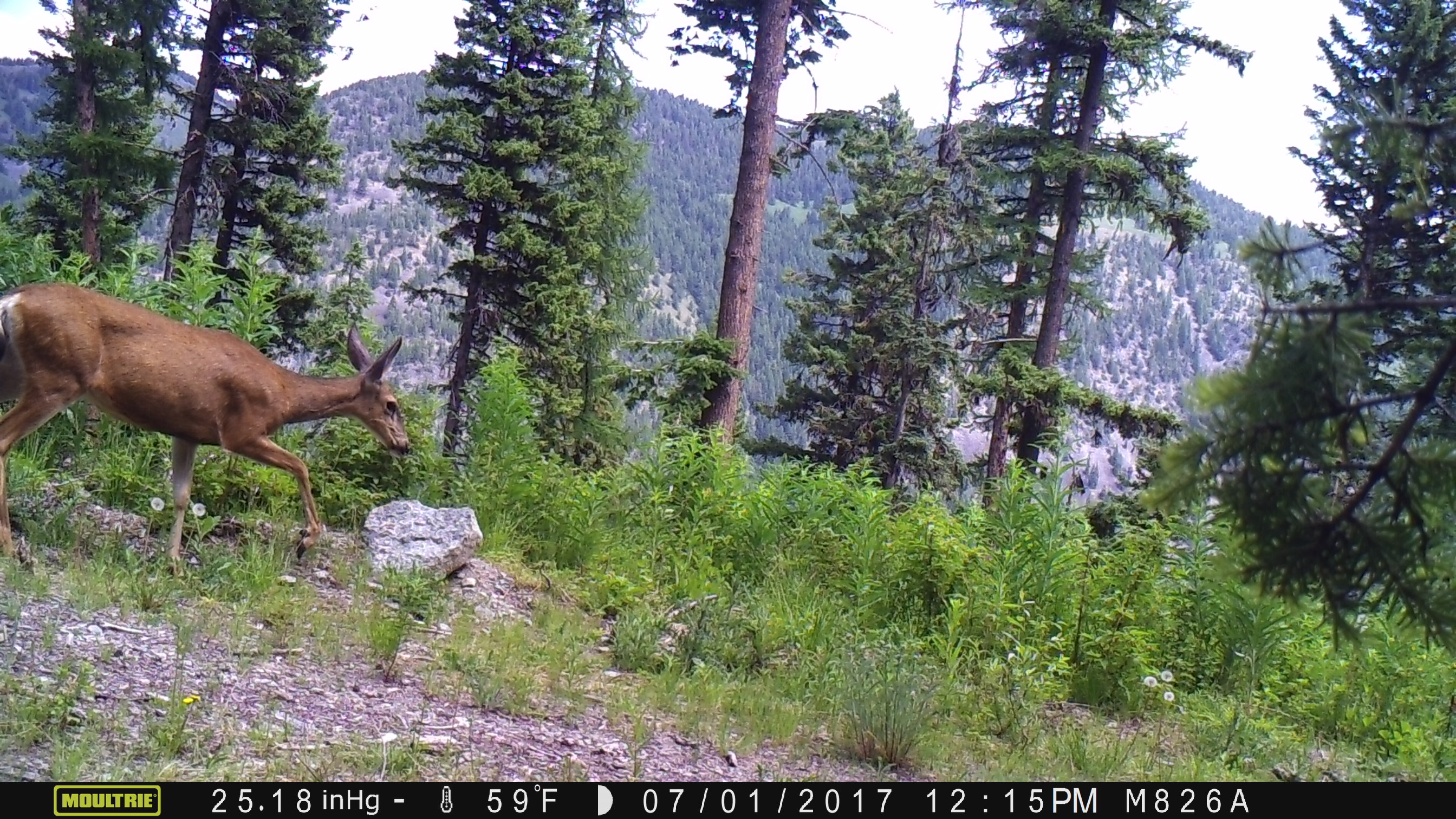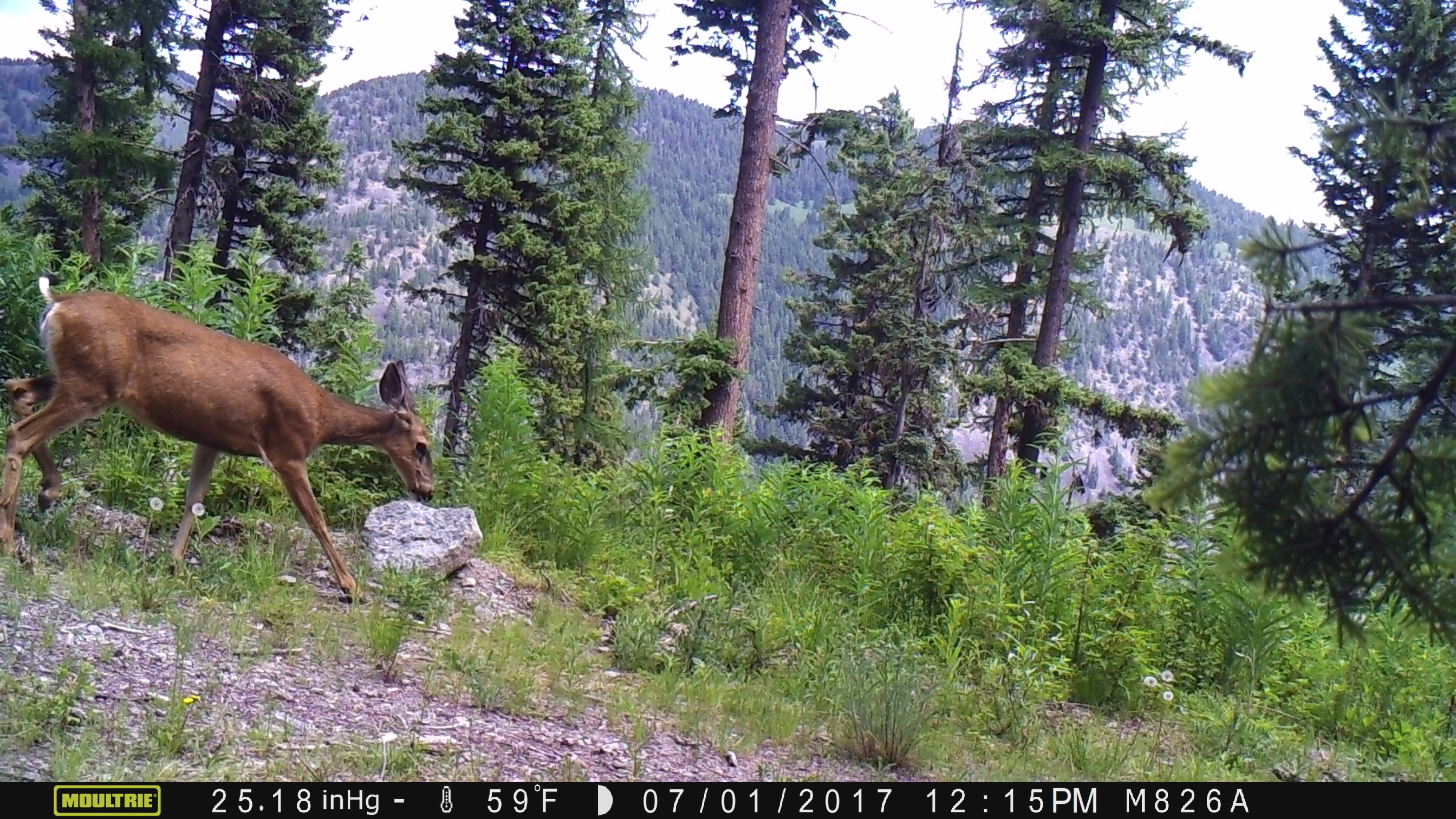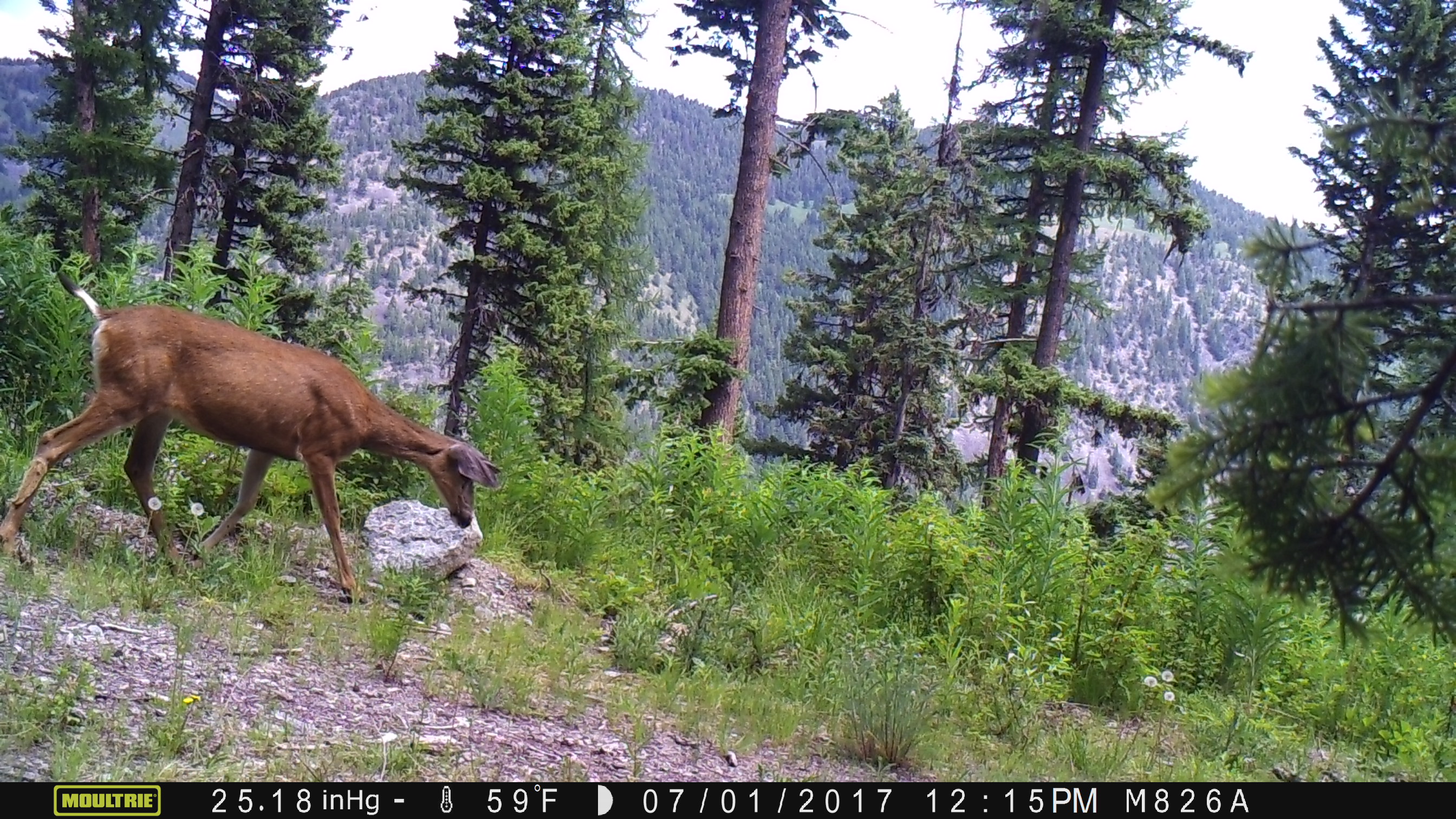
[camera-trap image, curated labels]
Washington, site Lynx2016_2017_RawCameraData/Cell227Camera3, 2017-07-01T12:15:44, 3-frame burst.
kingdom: Animalia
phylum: Chordata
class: Mammalia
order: Artiodactyla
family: Cervidae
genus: Odocoileus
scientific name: Odocoileus hemionus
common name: mule deer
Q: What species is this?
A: Odocoileus hemionus (mule deer).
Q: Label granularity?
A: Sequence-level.